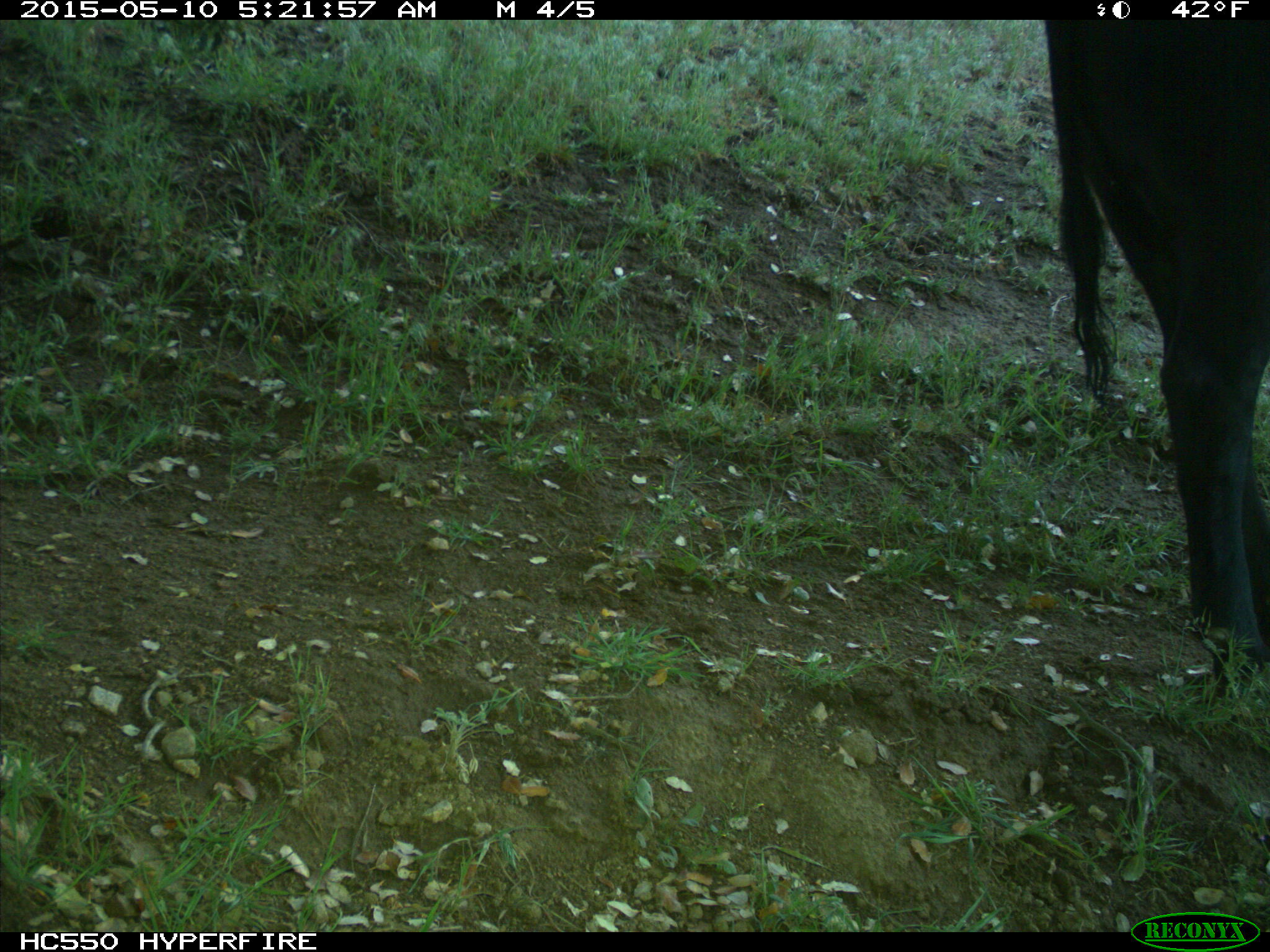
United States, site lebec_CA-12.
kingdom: Animalia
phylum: Chordata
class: Mammalia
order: Artiodactyla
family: Bovidae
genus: Bos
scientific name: Bos taurus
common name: domestic cow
Bos taurus (domestic cow).